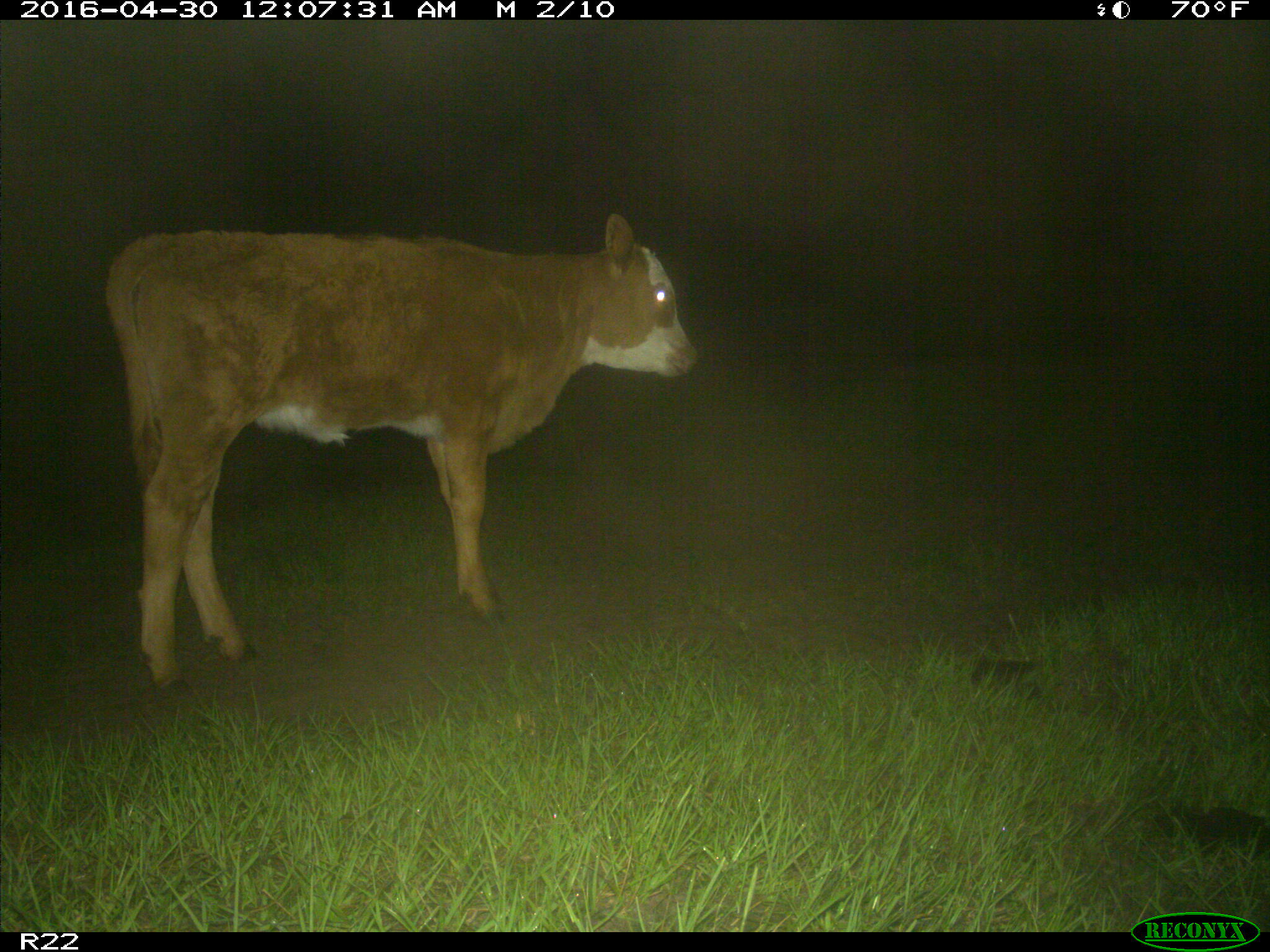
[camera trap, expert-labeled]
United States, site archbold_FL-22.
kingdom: Animalia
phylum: Chordata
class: Mammalia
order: Artiodactyla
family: Bovidae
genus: Bos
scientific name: Bos taurus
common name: domestic cow